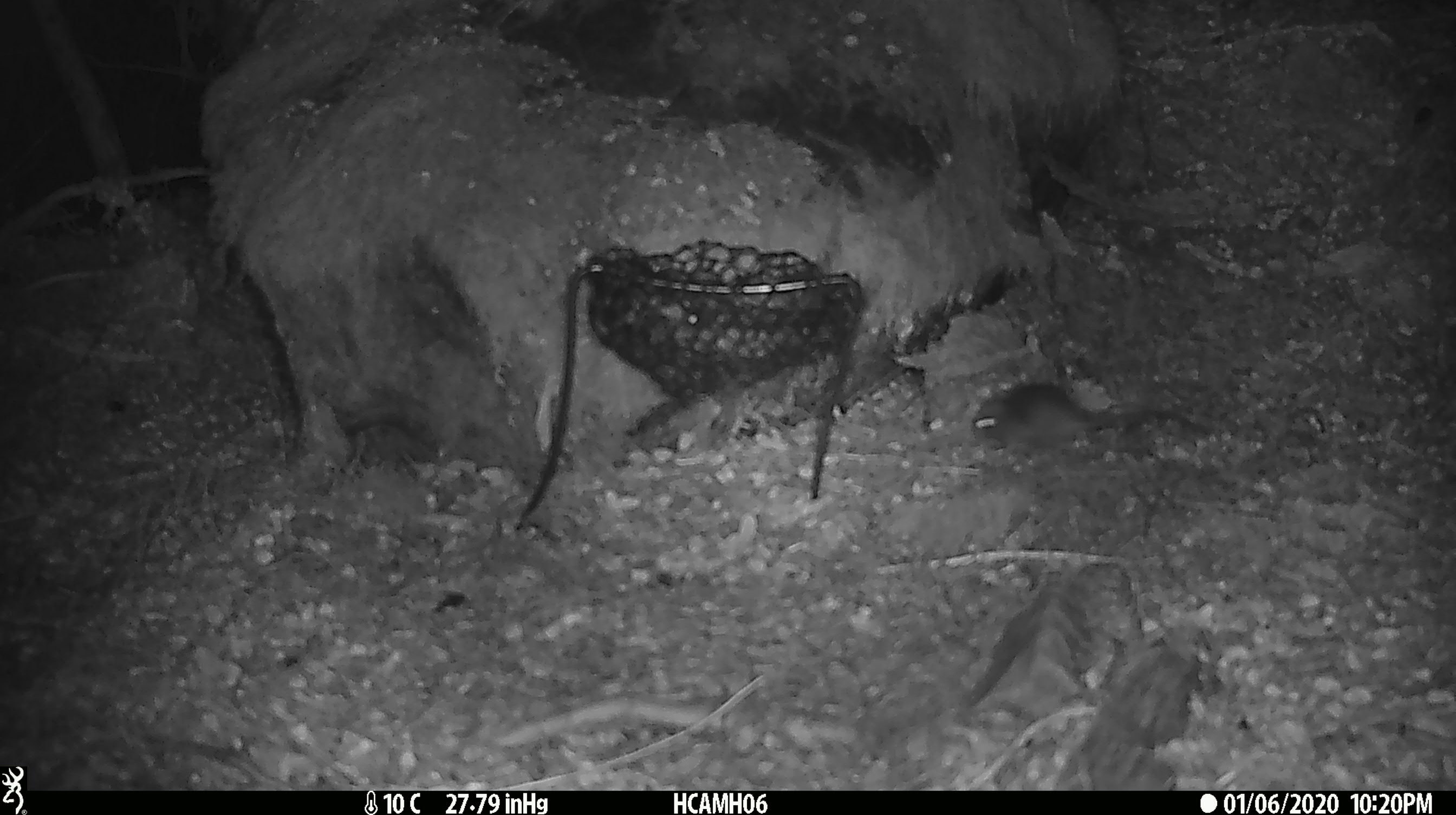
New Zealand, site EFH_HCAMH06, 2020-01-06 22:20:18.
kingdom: Animalia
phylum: Chordata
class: Mammalia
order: Rodentia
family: Muridae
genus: Mus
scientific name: Mus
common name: mouse